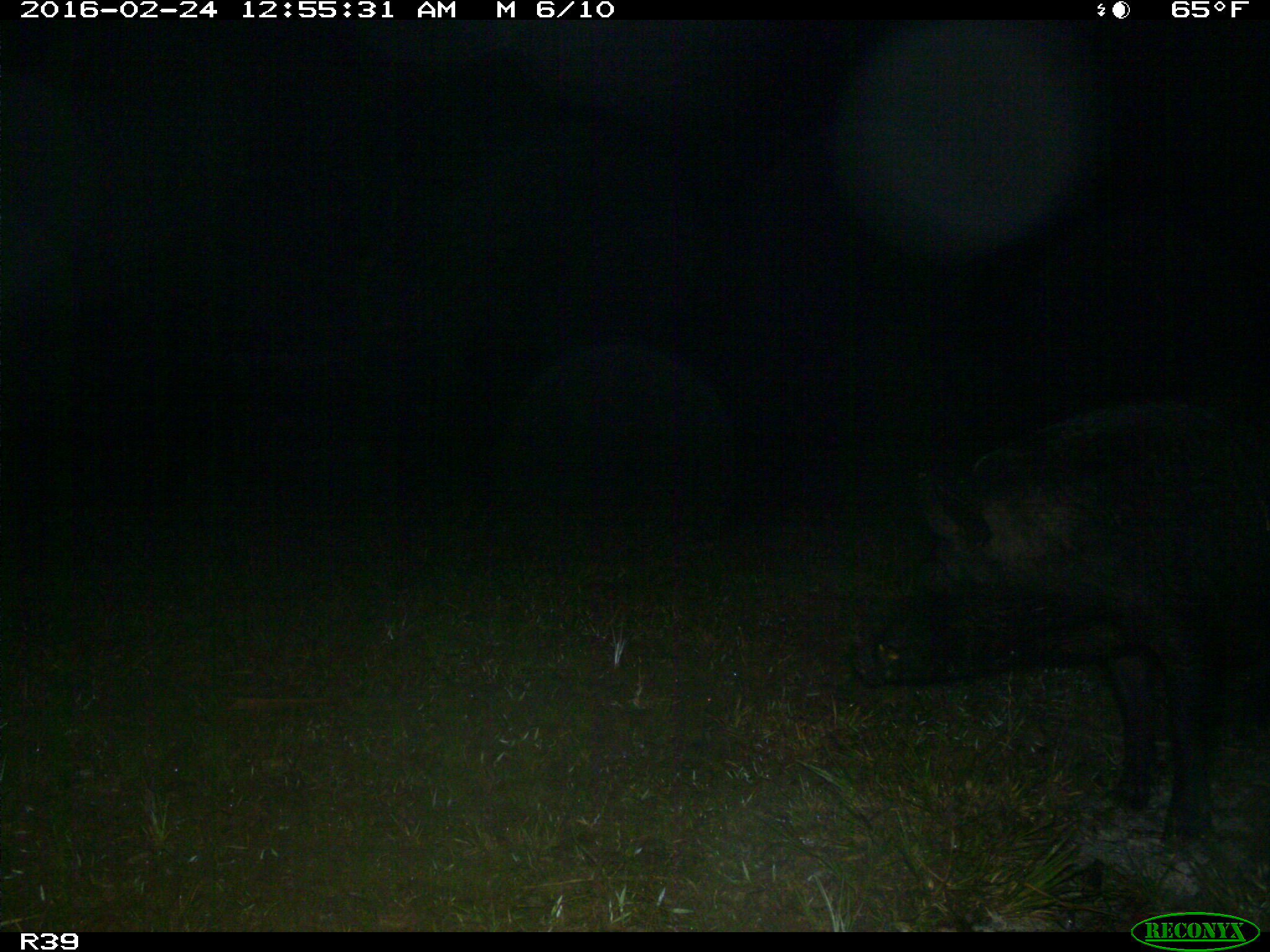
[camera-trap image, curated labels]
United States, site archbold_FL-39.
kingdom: Animalia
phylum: Chordata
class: Mammalia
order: Artiodactyla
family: Suidae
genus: Sus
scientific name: Sus scrofa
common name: wild boar